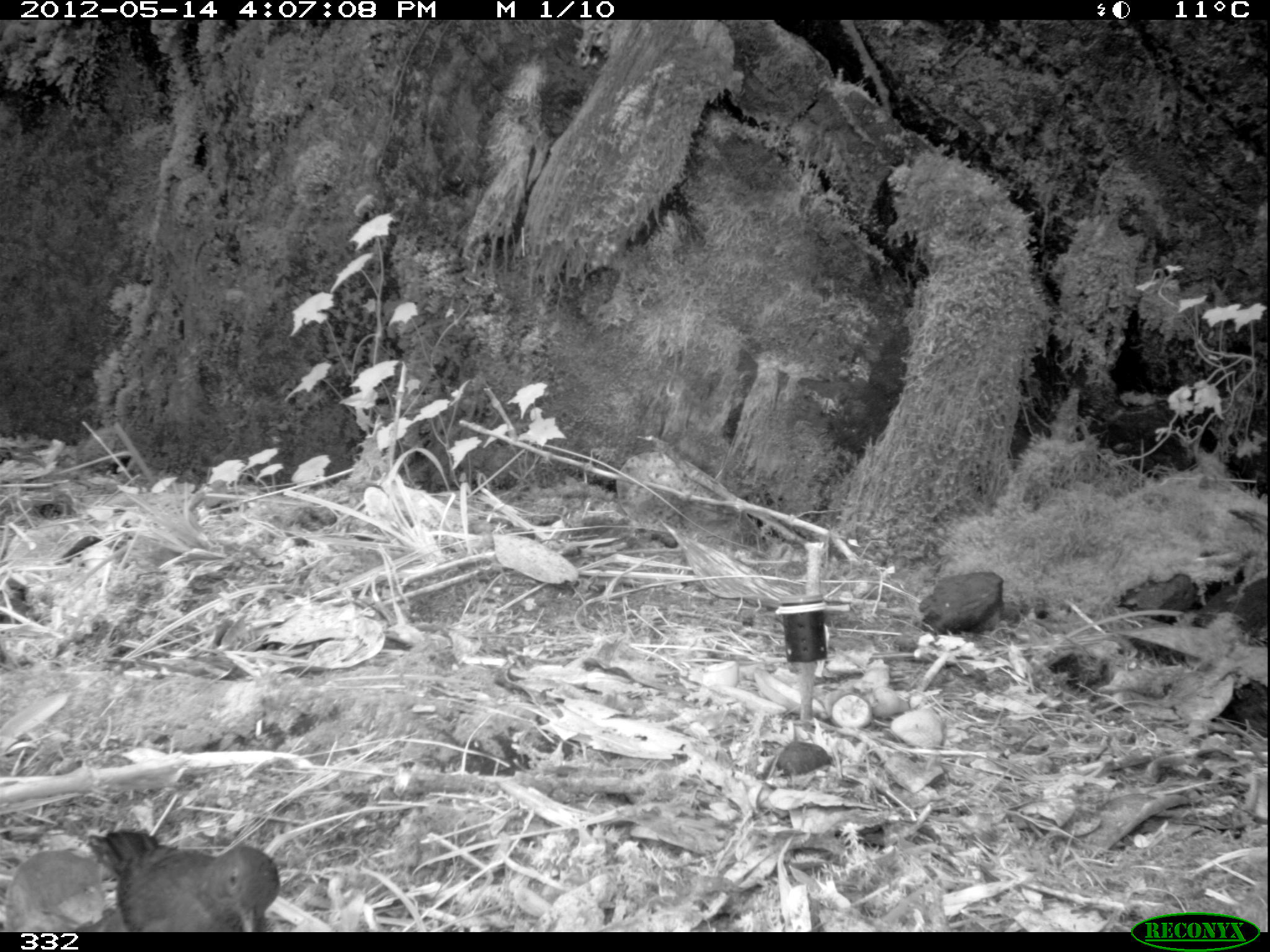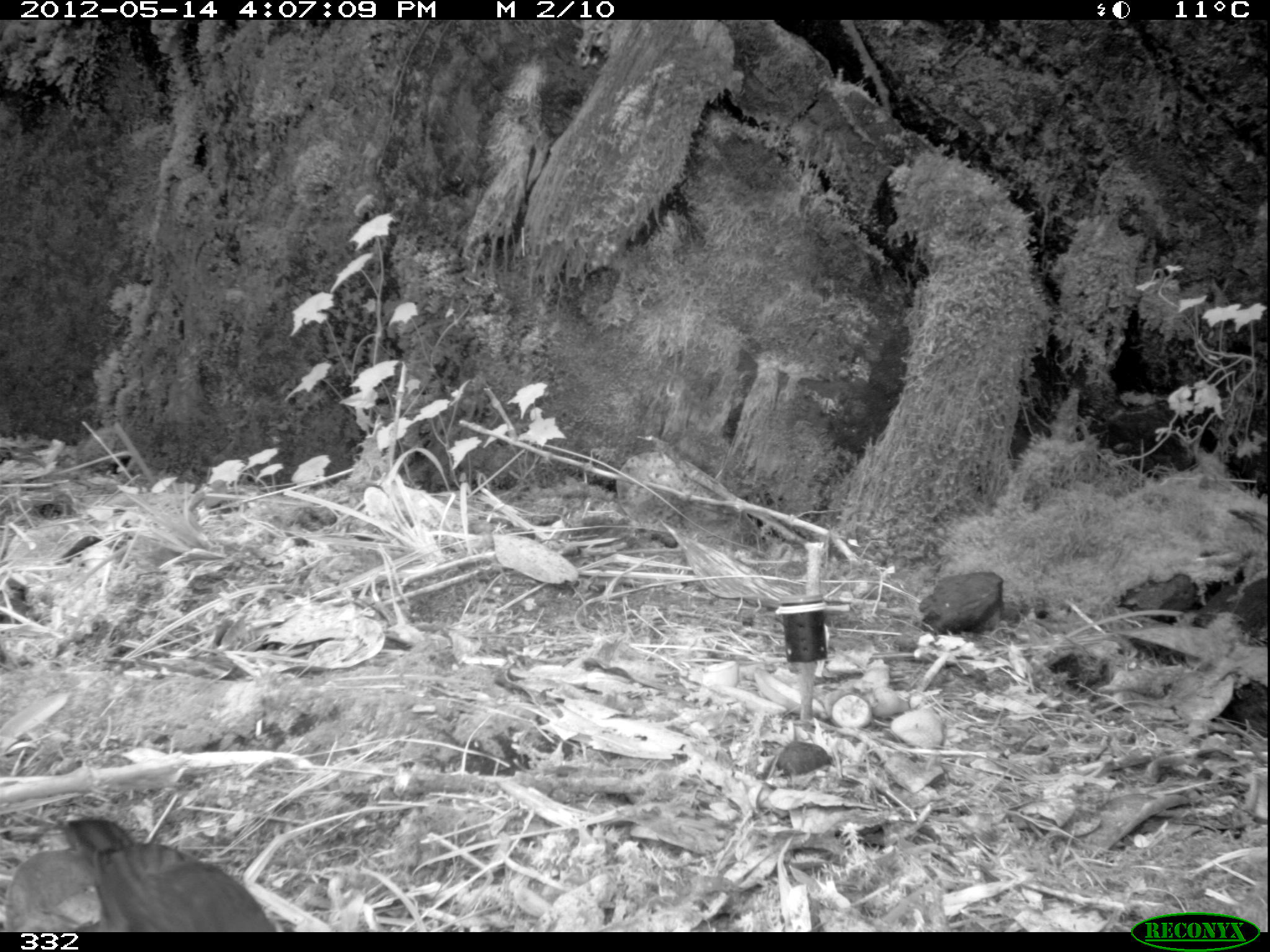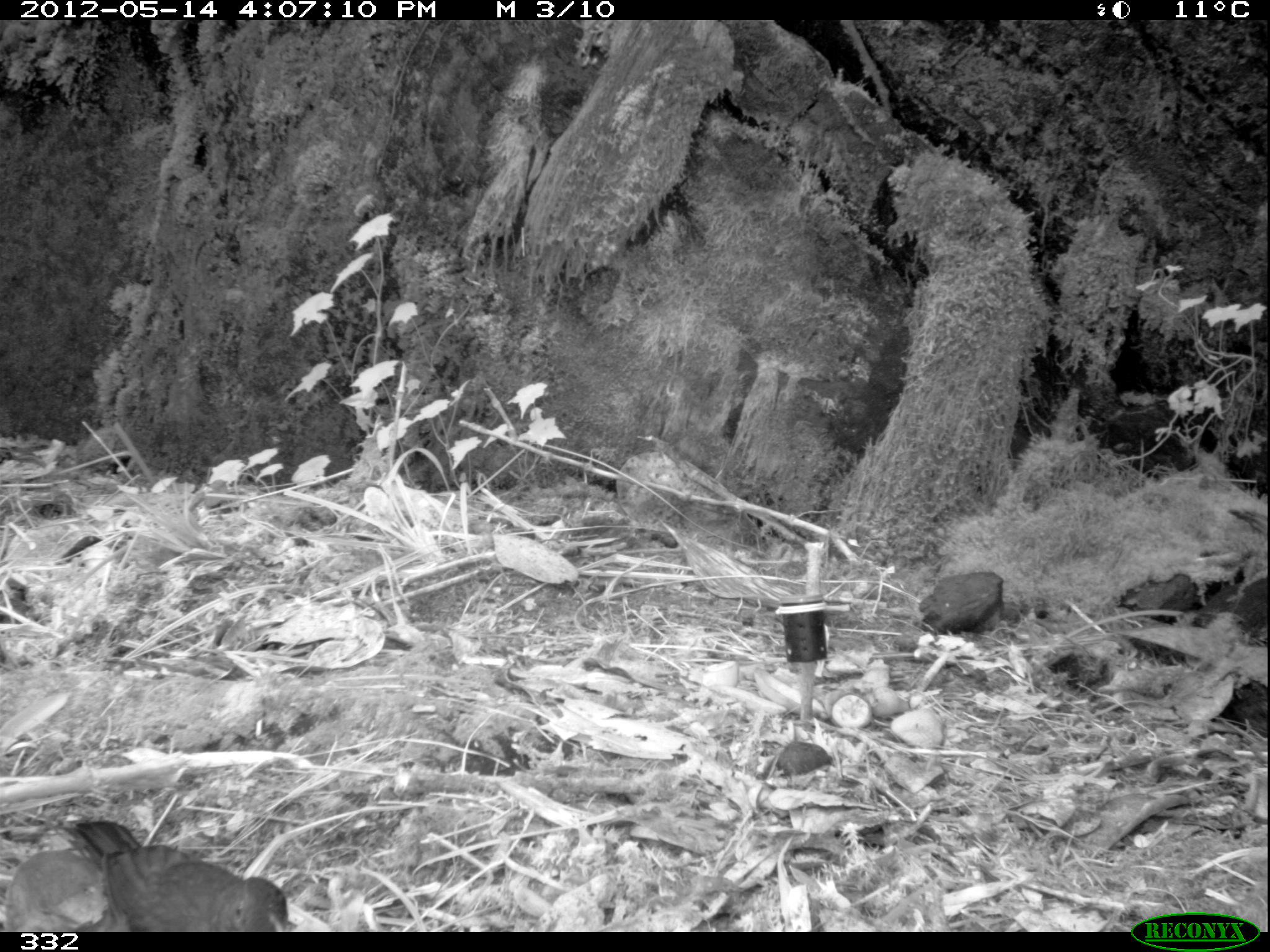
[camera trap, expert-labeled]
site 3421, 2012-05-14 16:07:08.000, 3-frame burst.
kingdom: Animalia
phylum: Chordata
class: Aves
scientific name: Aves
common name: bird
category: unknown bird